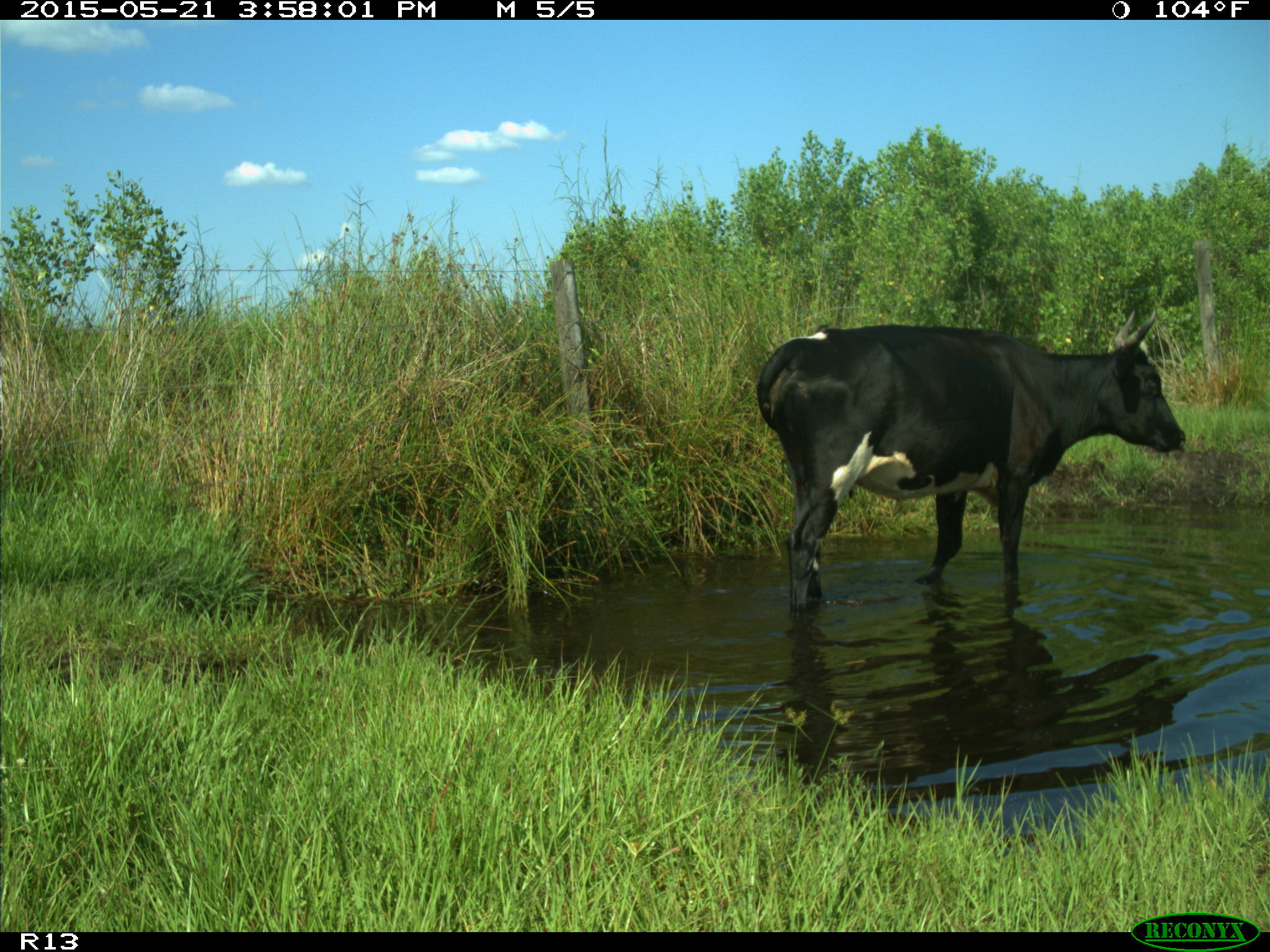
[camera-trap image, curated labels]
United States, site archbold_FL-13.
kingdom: Animalia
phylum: Chordata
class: Mammalia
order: Artiodactyla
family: Bovidae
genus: Bos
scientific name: Bos taurus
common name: domestic cow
Bos taurus (domestic cow).